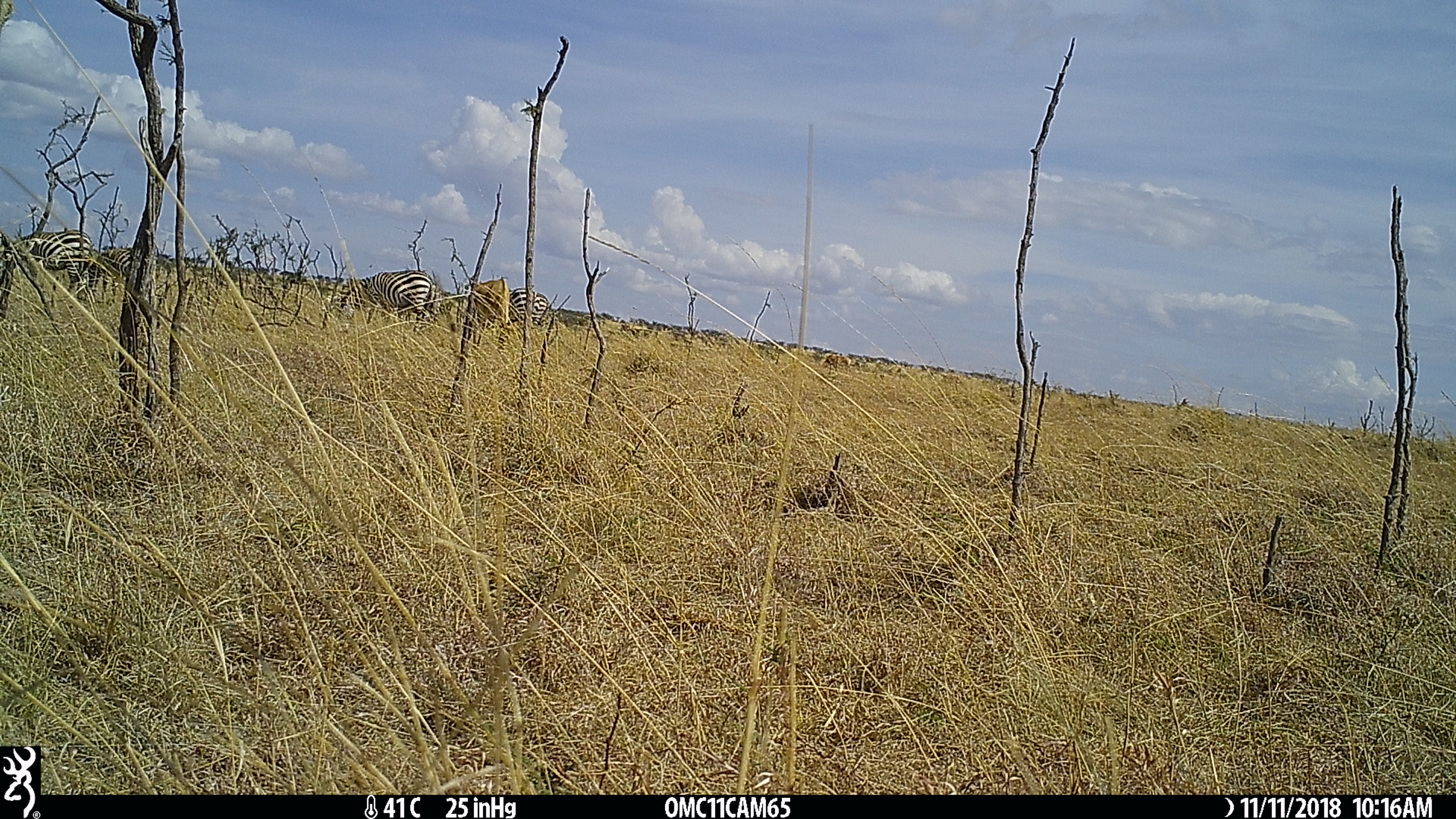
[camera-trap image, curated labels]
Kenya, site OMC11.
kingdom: Animalia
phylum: Chordata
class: Mammalia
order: Perissodactyla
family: Equidae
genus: Equus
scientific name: Equus quagga burchellii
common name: burchell's zebra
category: zebra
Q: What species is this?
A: Zebra (burchell's zebra) (Equus quagga burchellii).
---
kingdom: Animalia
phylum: Chordata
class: Mammalia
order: Artiodactyla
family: Bovidae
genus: Alcelaphus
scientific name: Alcelaphus buselaphus cokii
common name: coke's hartebeest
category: hartebeest cokes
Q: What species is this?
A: Hartebeest cokes (coke's hartebeest) (Alcelaphus buselaphus cokii).